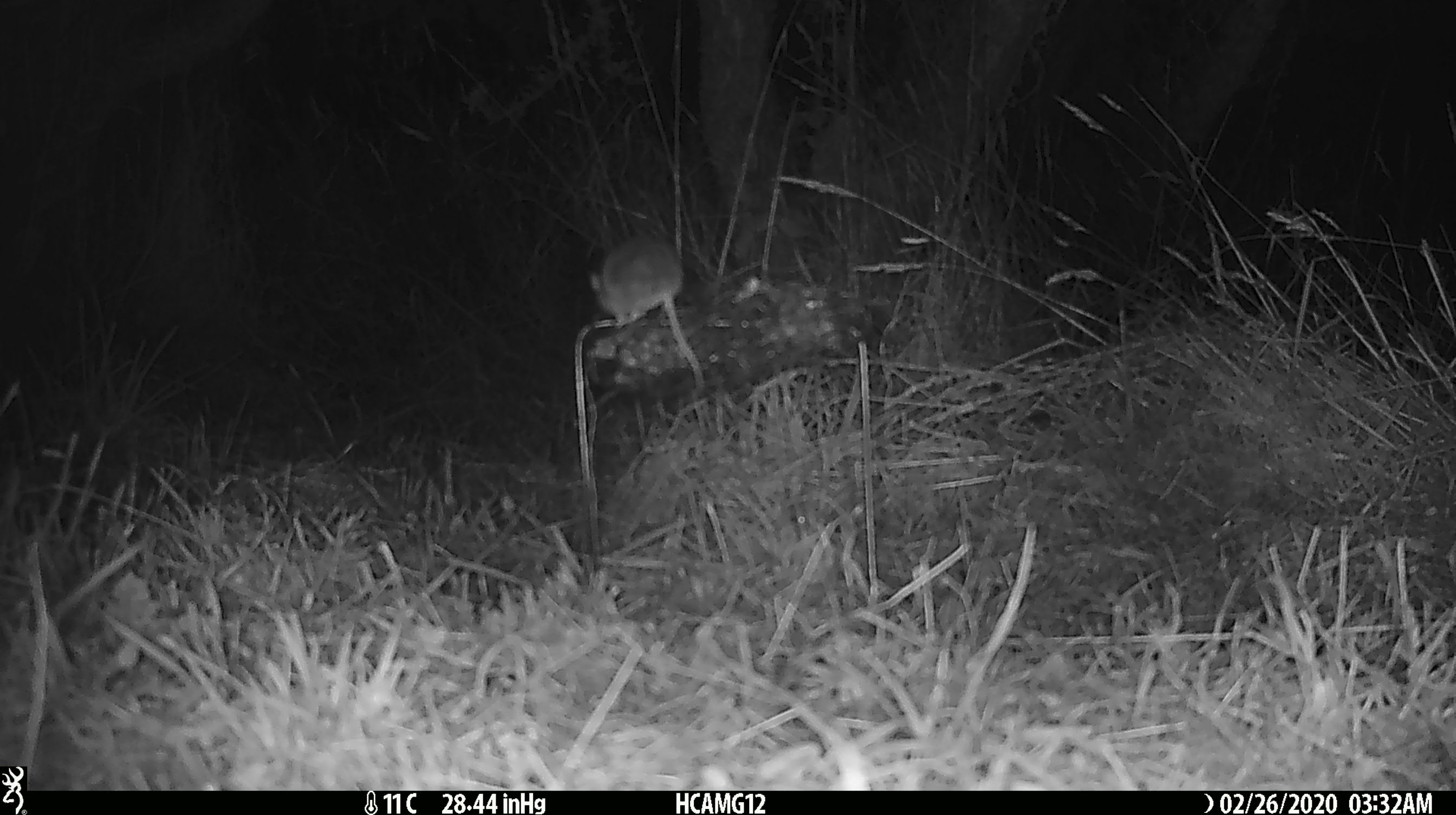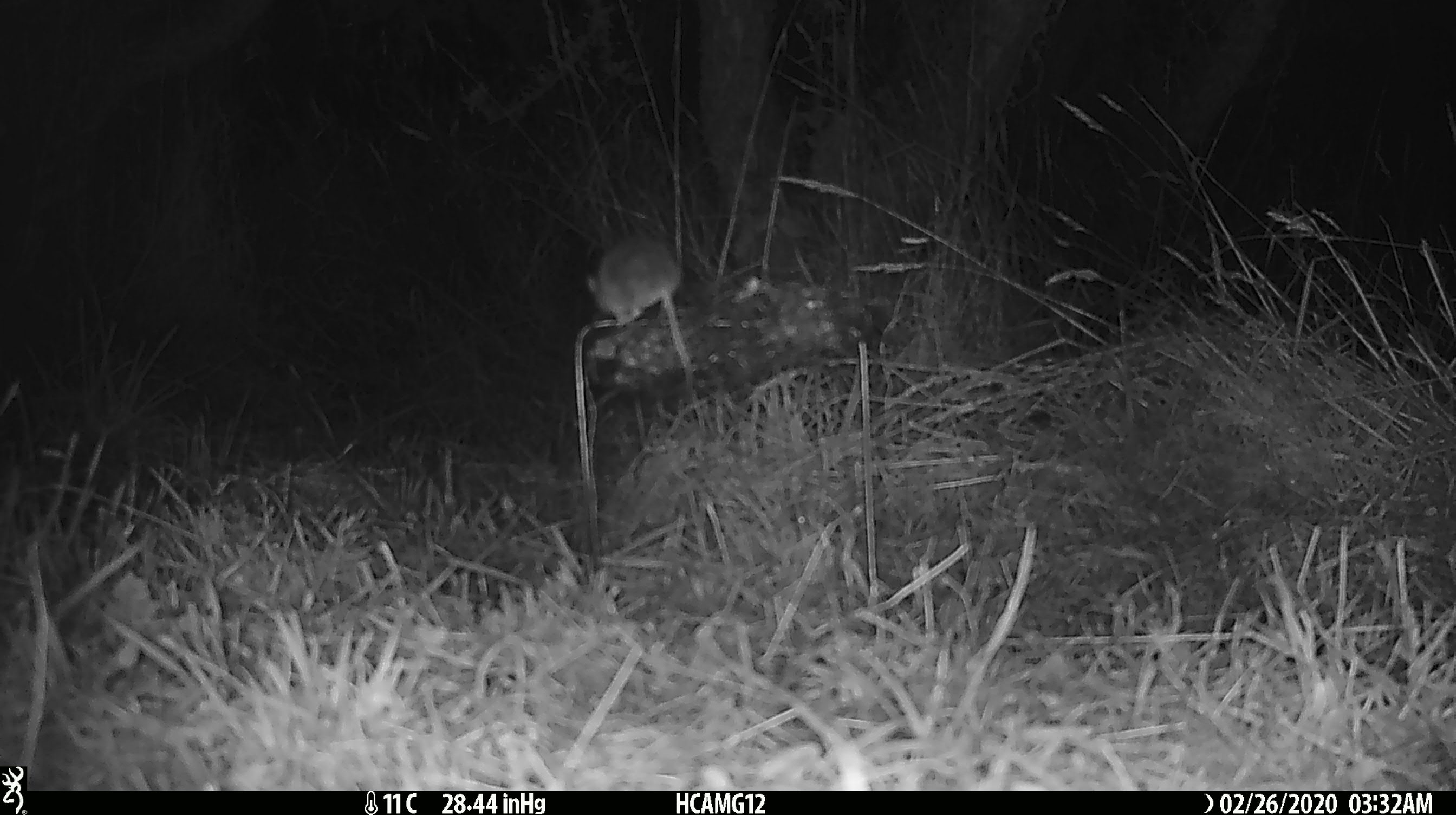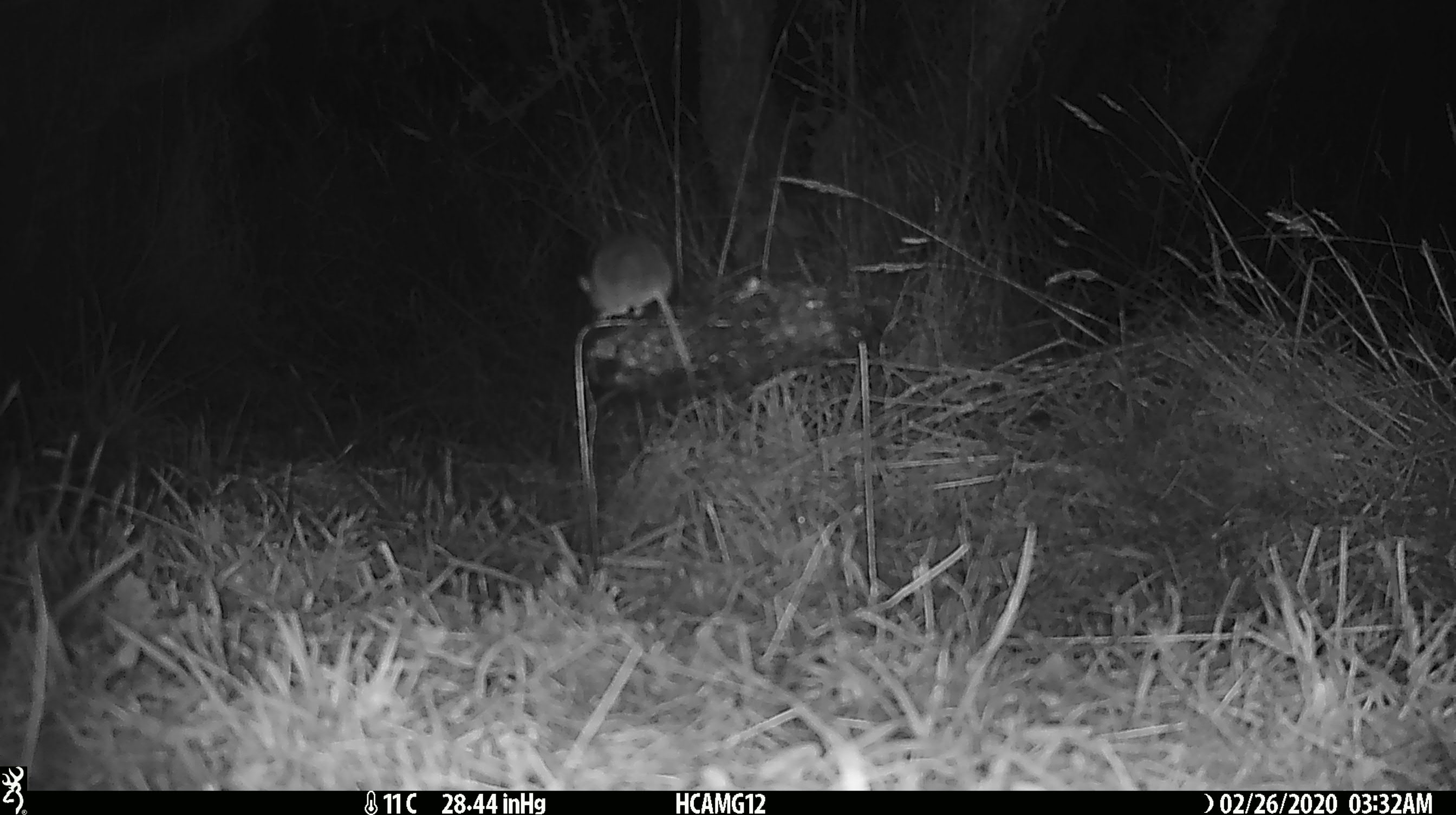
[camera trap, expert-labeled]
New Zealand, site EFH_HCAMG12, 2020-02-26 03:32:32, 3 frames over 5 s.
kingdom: Animalia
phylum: Chordata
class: Mammalia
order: Rodentia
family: Muridae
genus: Mus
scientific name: Mus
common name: mouse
Mouse (Mus).